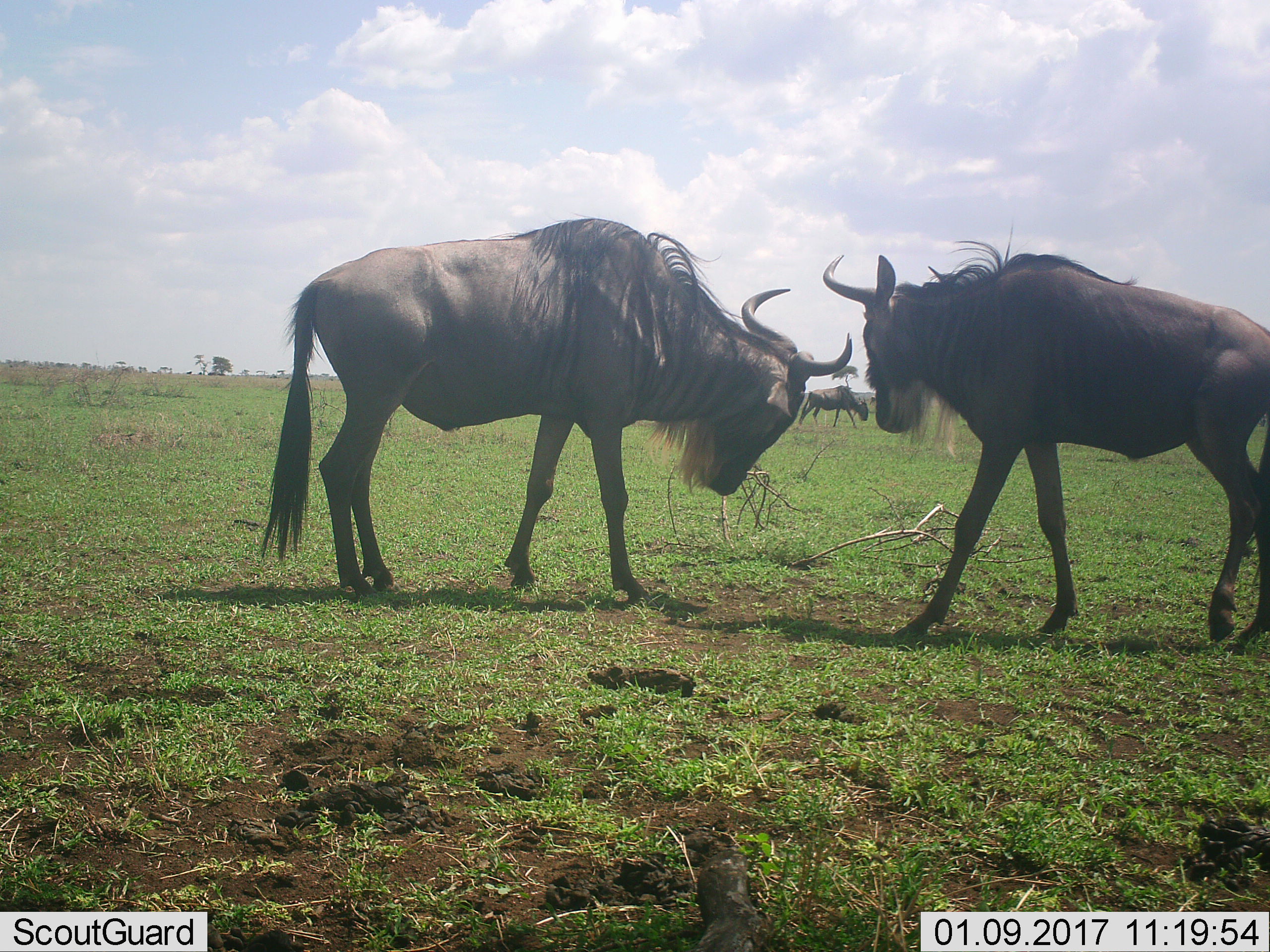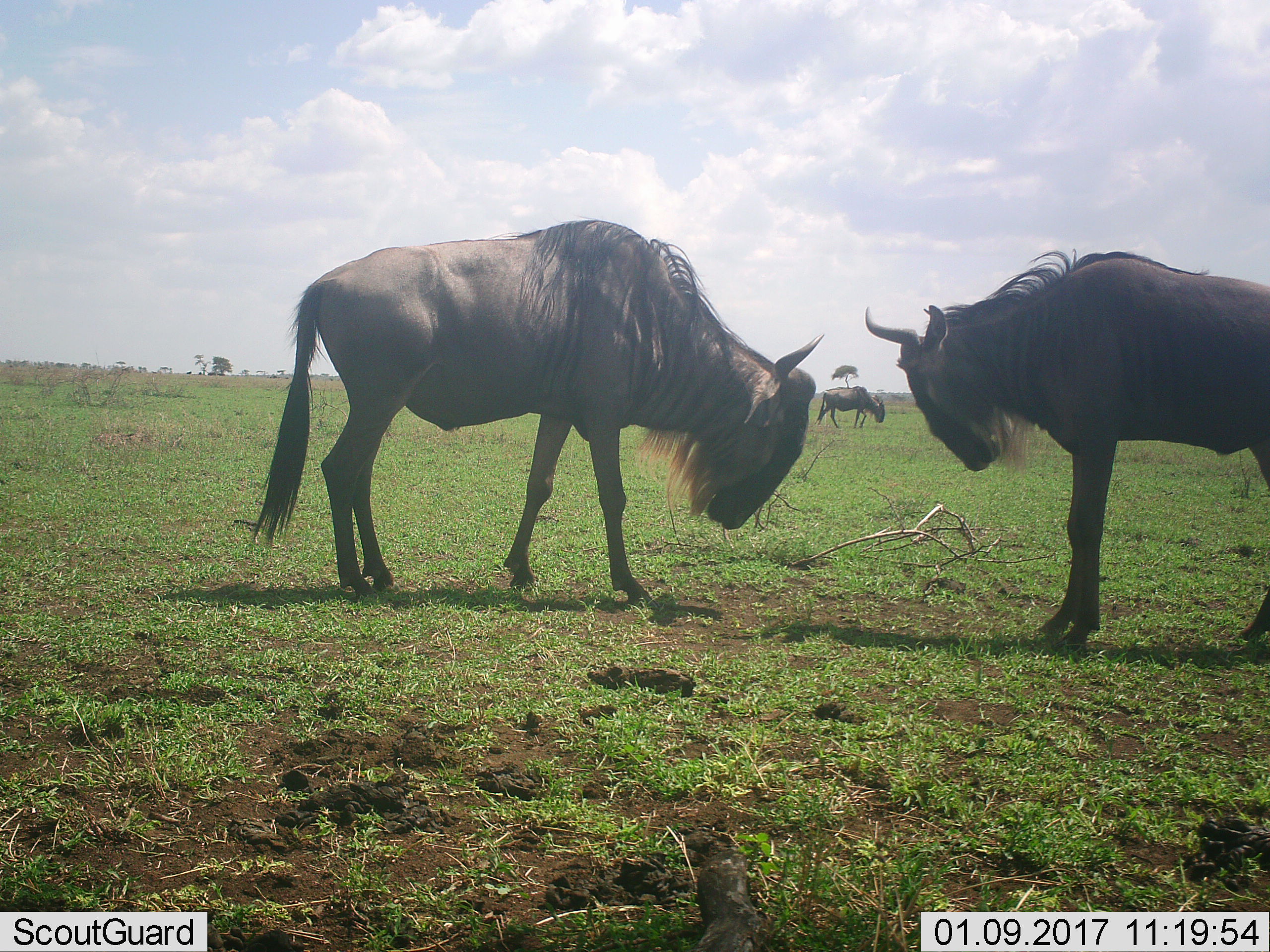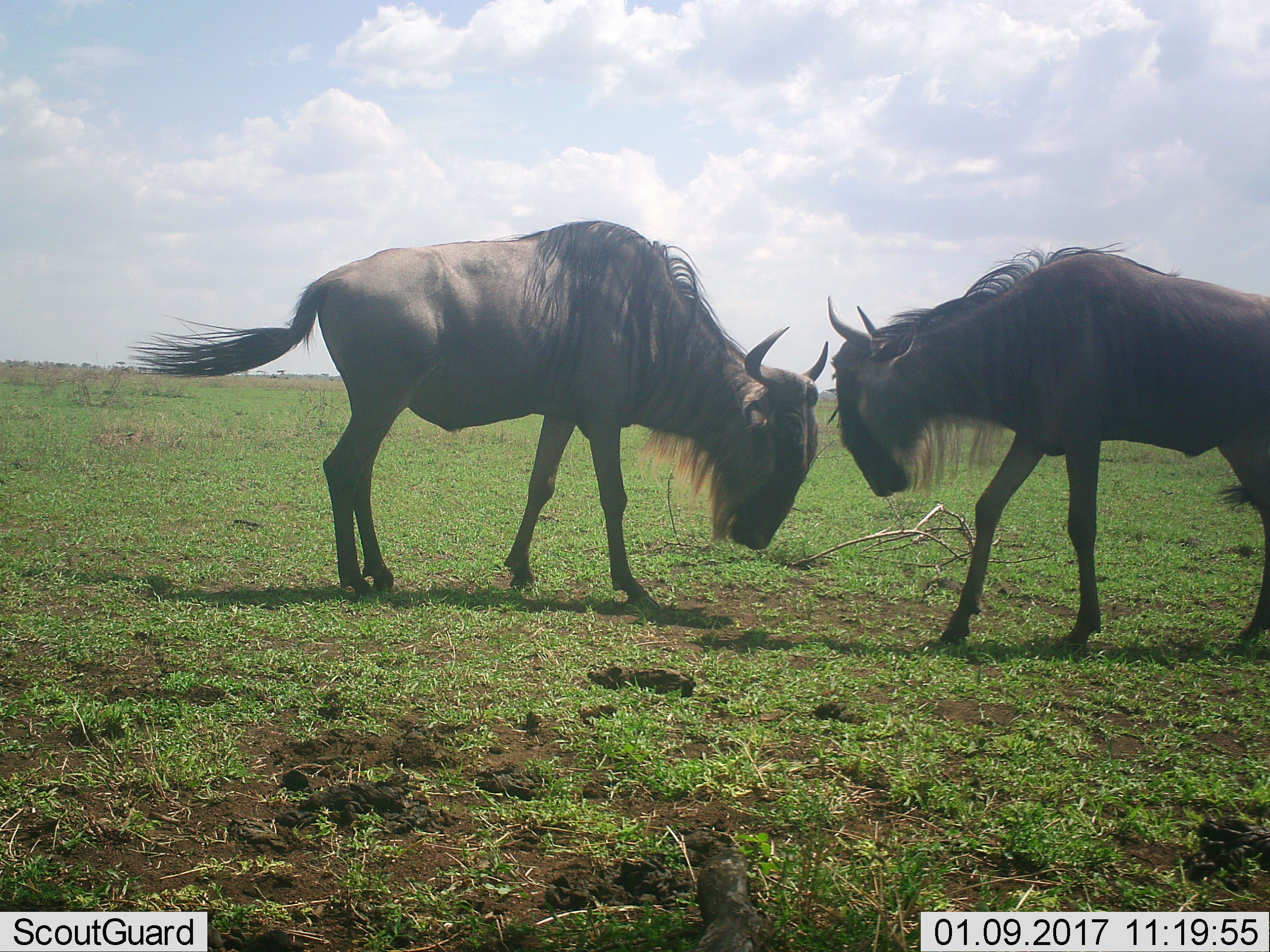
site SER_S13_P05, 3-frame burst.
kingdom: Animalia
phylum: Chordata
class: Mammalia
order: Artiodactyla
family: Bovidae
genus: Connochaetes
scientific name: Connochaetes taurinus taurinus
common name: blue wildebeest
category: wildebeestblue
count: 2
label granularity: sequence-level